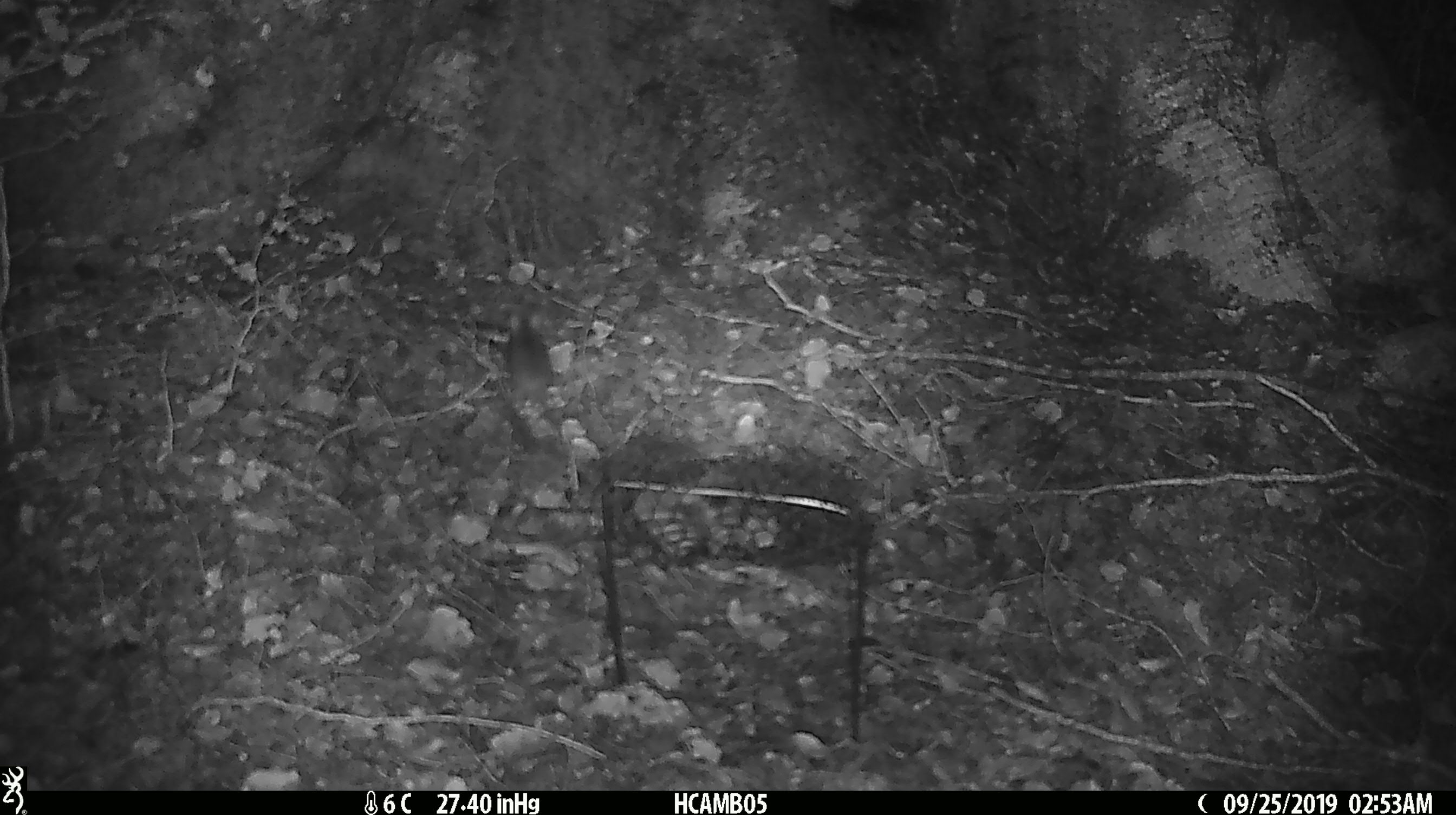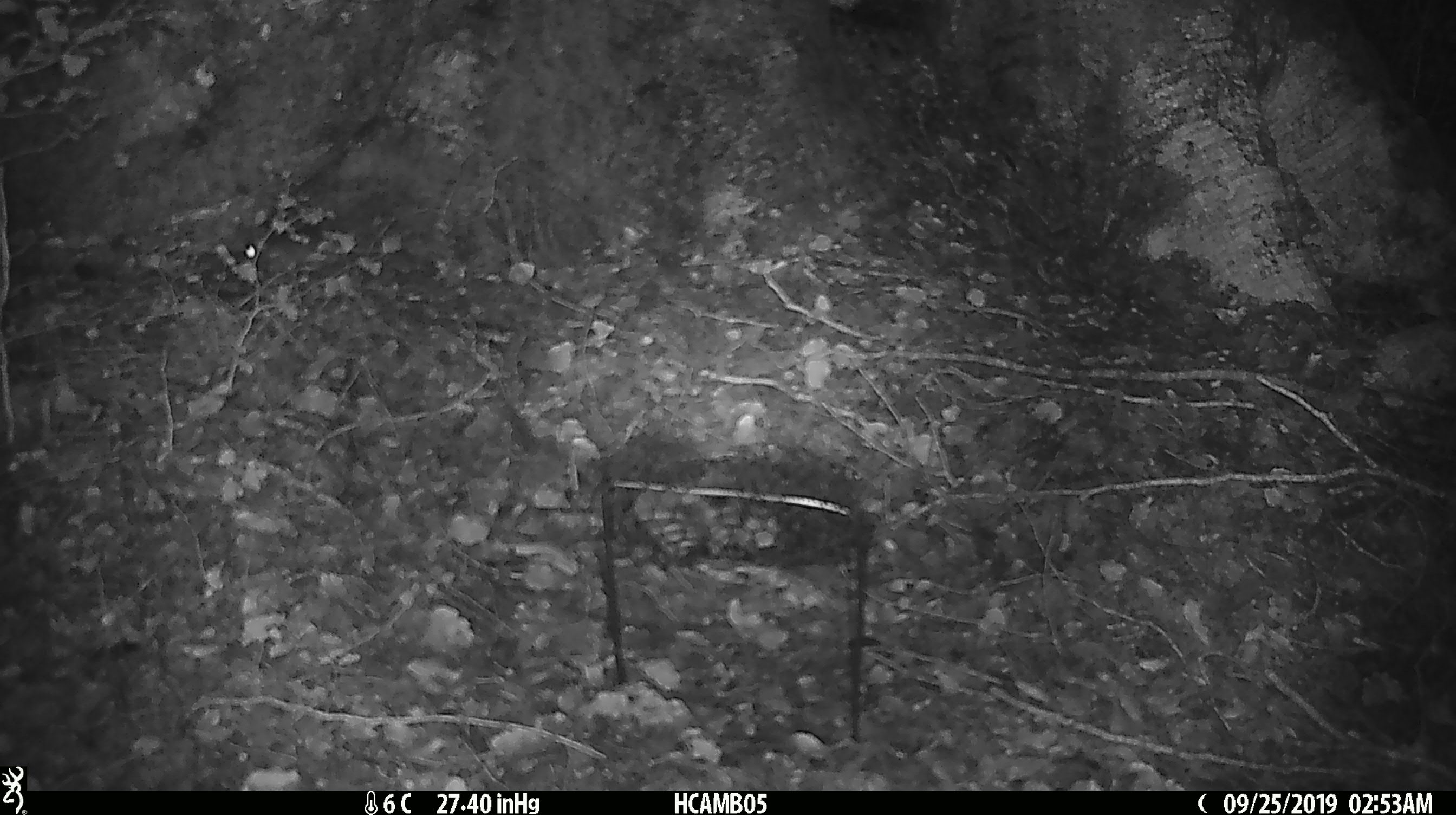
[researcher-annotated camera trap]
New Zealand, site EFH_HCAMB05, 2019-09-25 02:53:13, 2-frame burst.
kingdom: Animalia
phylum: Chordata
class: Mammalia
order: Rodentia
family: Muridae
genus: Mus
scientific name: Mus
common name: mouse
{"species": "mouse (Mus)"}